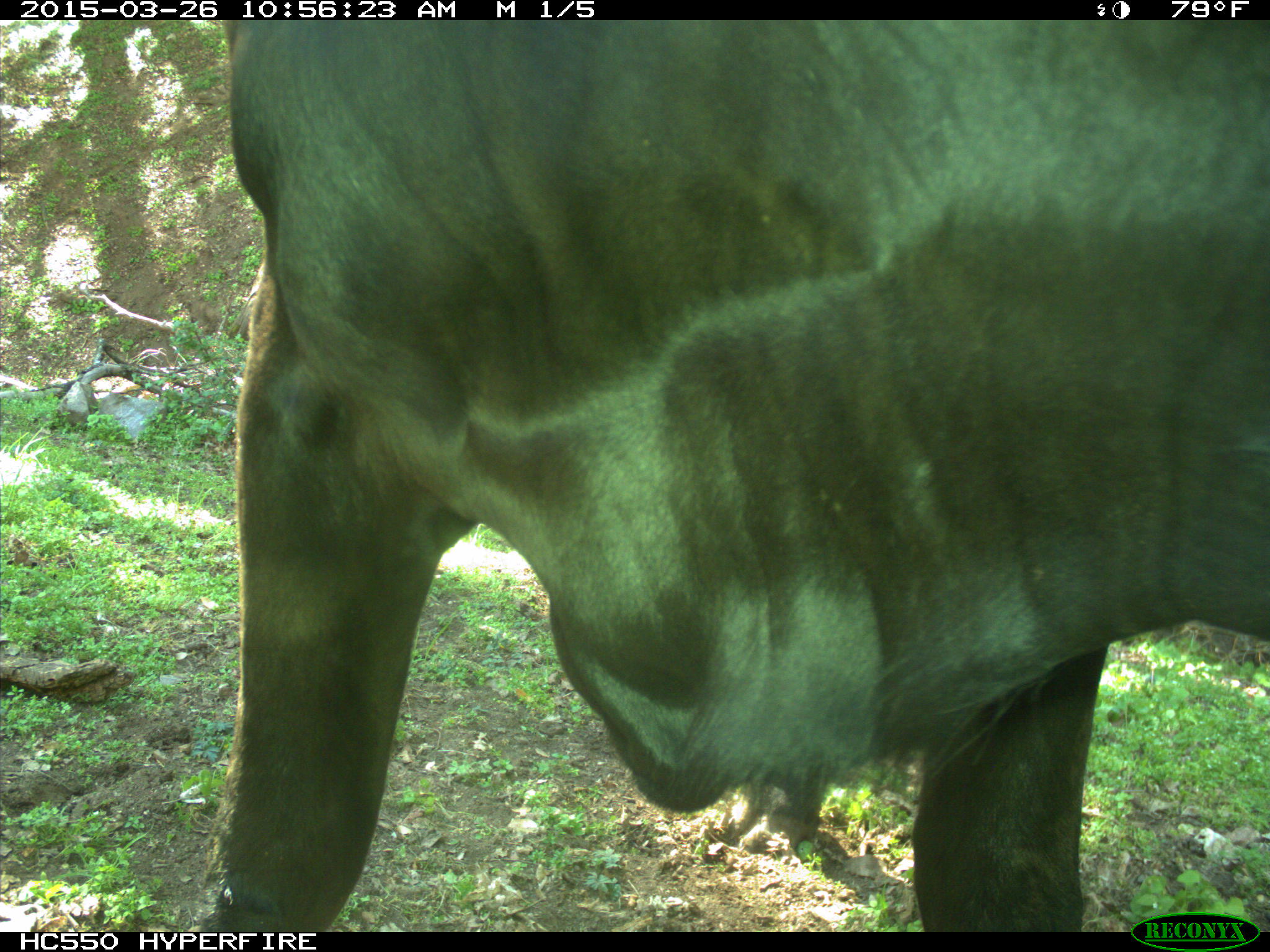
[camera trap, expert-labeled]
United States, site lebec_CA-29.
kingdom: Animalia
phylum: Chordata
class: Mammalia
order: Artiodactyla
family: Bovidae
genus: Bos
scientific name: Bos taurus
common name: domestic cow